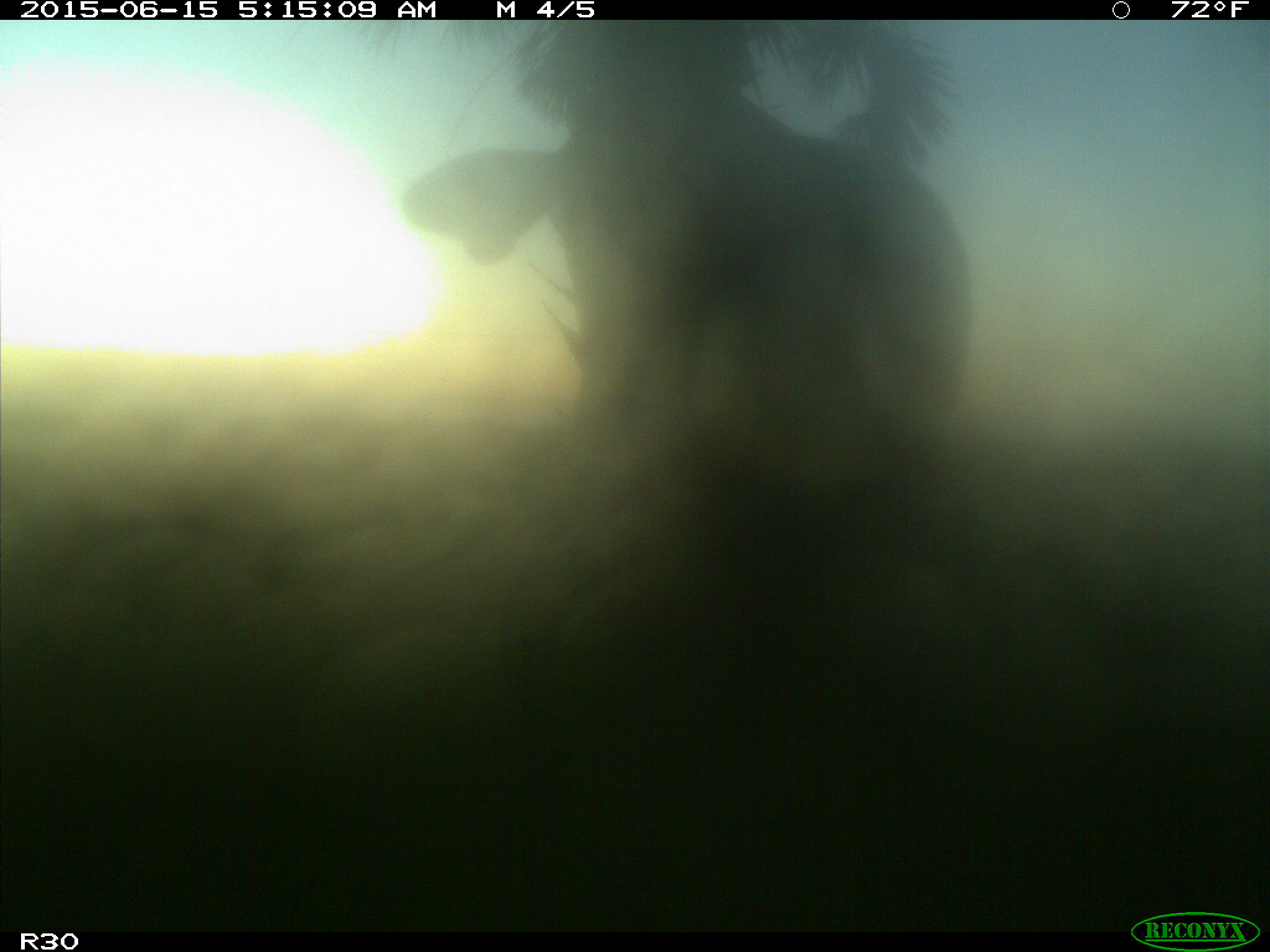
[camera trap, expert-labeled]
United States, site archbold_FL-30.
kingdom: Animalia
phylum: Chordata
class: Mammalia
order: Artiodactyla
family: Bovidae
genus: Bos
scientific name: Bos taurus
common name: domestic cow